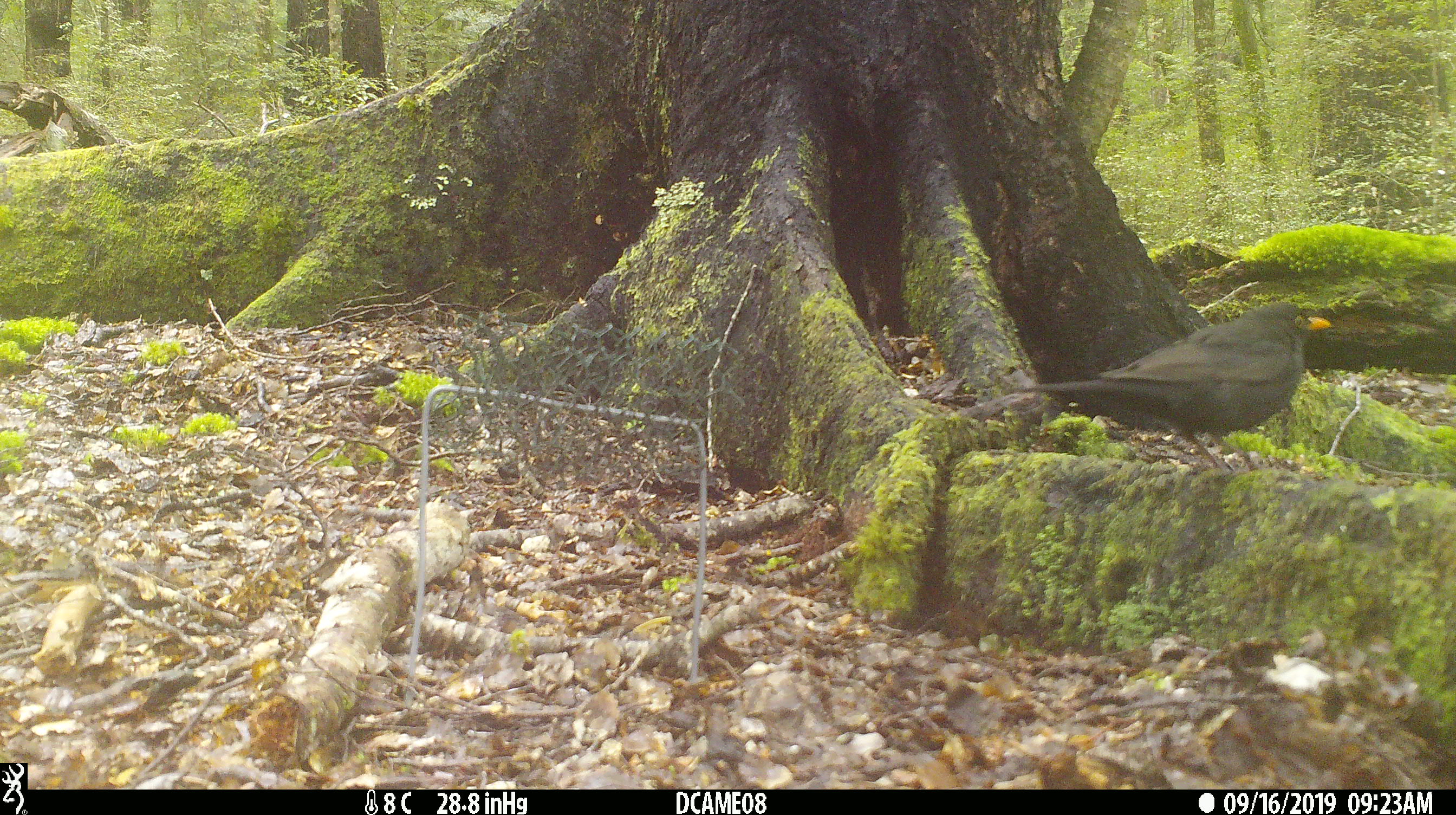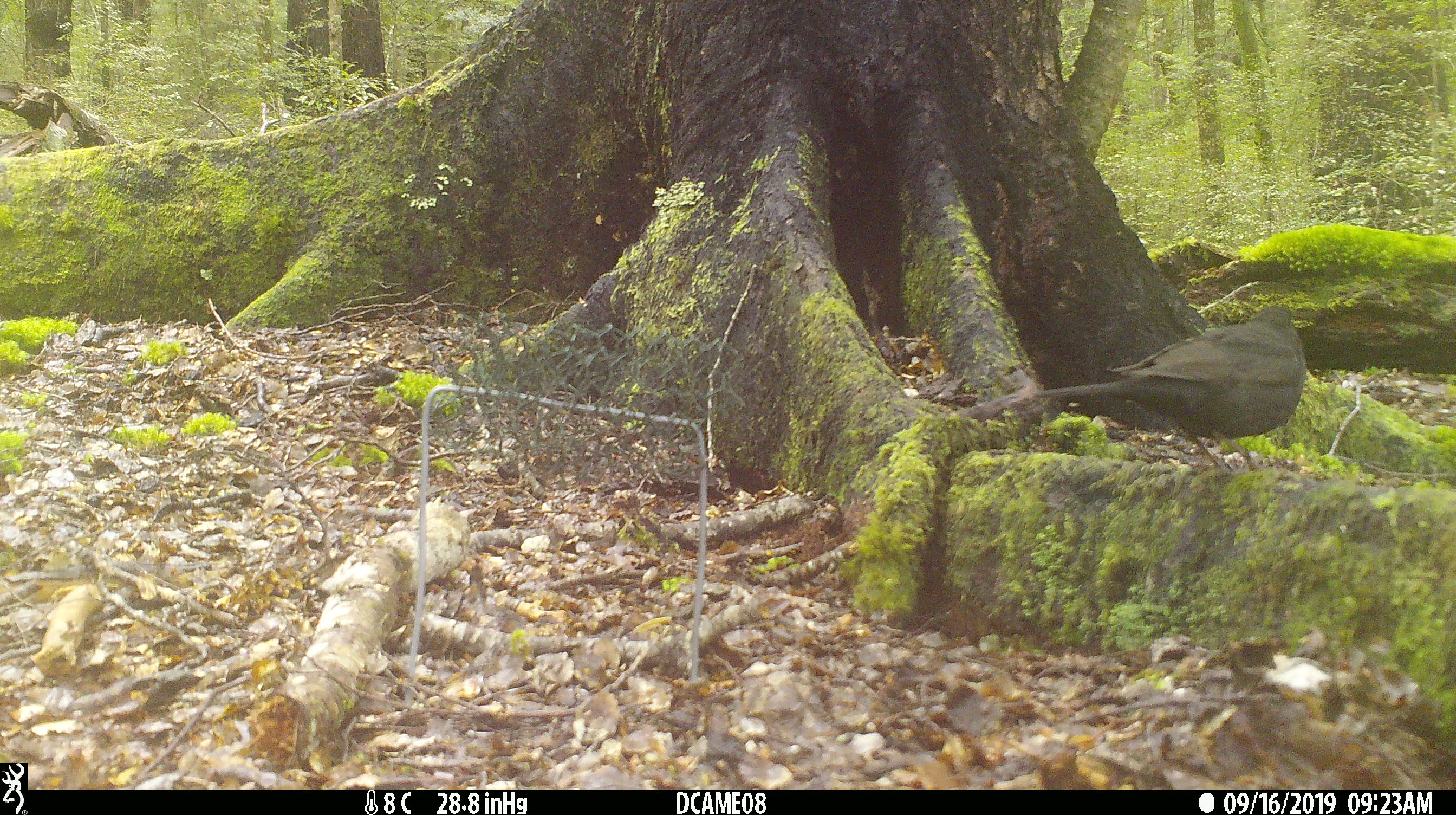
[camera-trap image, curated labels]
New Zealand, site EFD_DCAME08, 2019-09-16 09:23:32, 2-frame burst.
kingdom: Animalia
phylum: Chordata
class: Aves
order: Passeriformes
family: Turdidae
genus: Turdus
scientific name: Turdus merula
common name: eurasian blackbird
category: blackbird